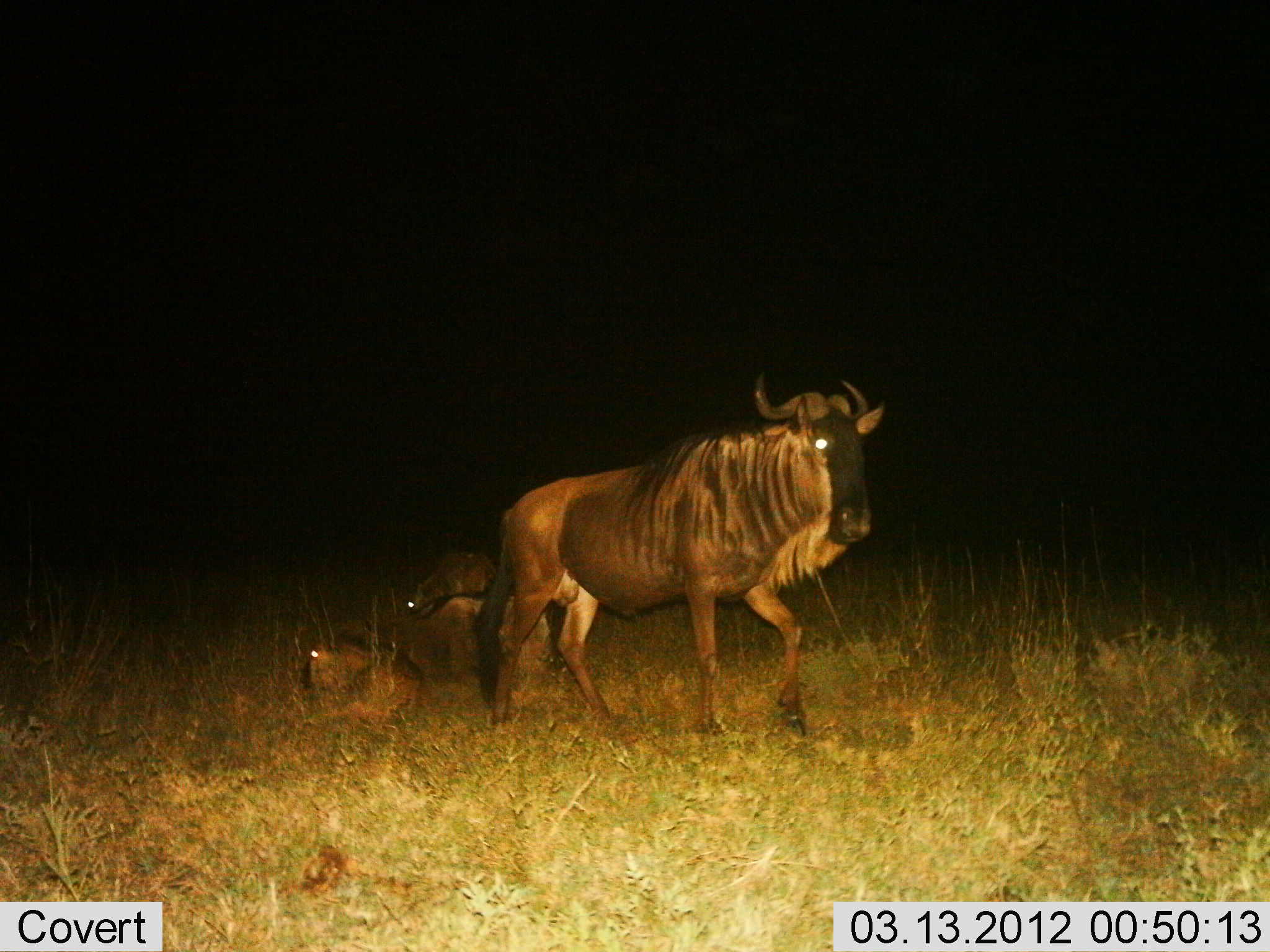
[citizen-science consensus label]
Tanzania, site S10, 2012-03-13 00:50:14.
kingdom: Animalia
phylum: Chordata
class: Mammalia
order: Artiodactyla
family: Bovidae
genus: Connochaetes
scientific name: Connochaetes taurinus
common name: blue wildebeest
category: wildebeest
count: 3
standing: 73%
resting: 90%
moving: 37%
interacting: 0%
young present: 40%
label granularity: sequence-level